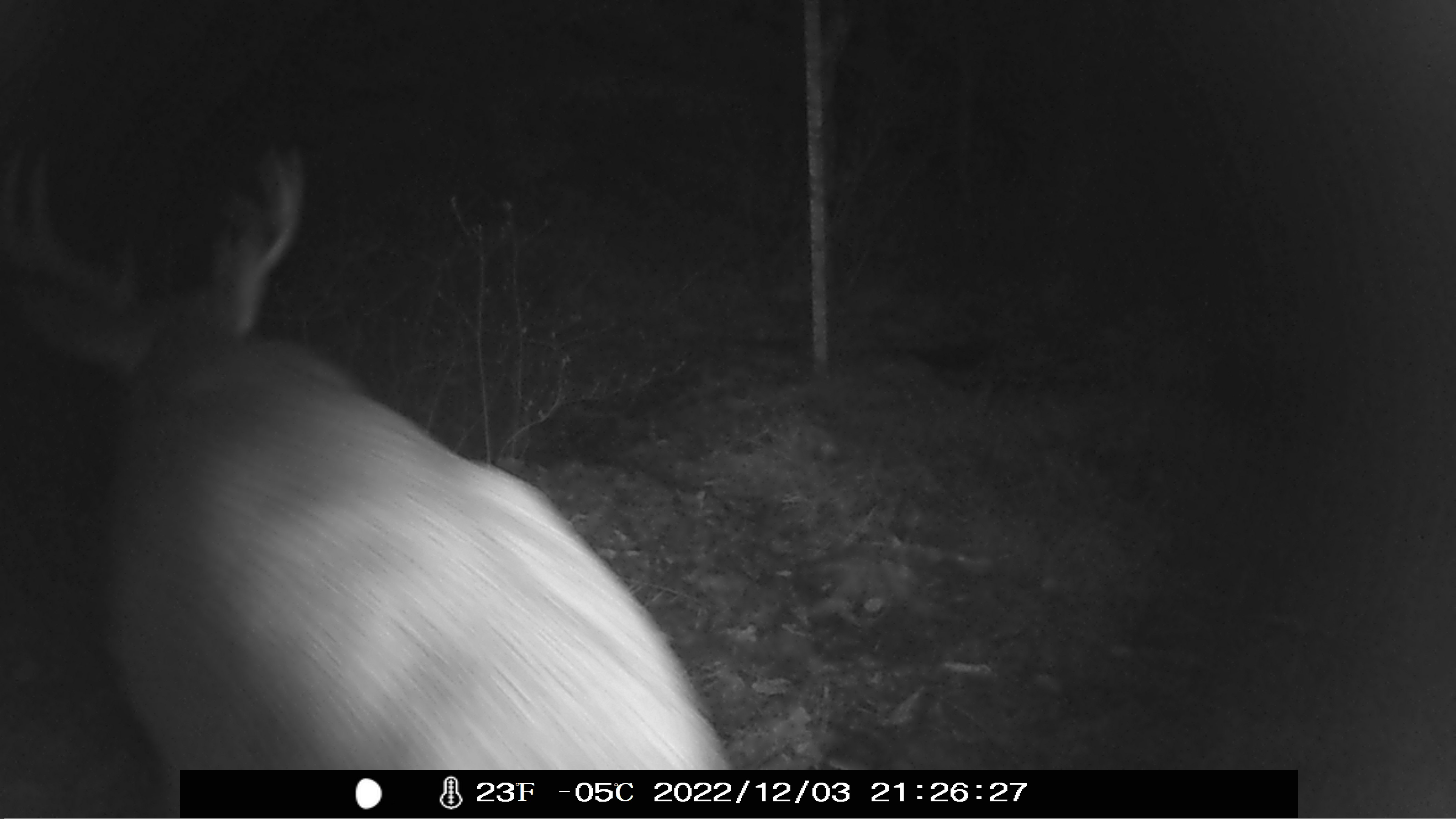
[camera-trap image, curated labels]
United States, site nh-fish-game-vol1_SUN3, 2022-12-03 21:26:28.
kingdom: Animalia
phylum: Chordata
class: Mammalia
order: Artiodactyla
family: Cervidae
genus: Odocoileus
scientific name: Odocoileus virginianus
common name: white-tailed deer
White-tailed deer (Odocoileus virginianus).